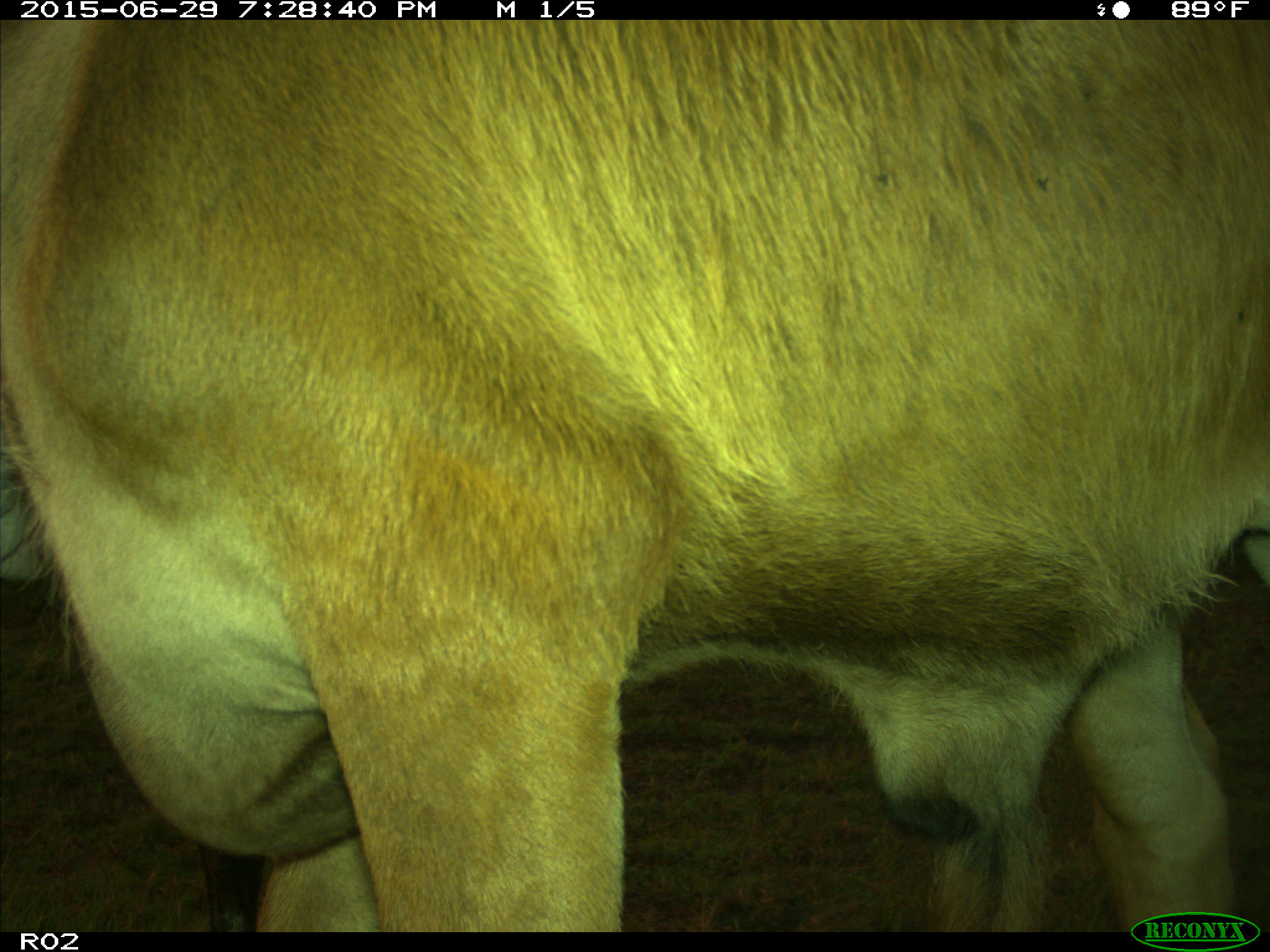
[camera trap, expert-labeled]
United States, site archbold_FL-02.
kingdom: Animalia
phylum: Chordata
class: Mammalia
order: Artiodactyla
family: Bovidae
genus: Bos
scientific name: Bos taurus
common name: domestic cow